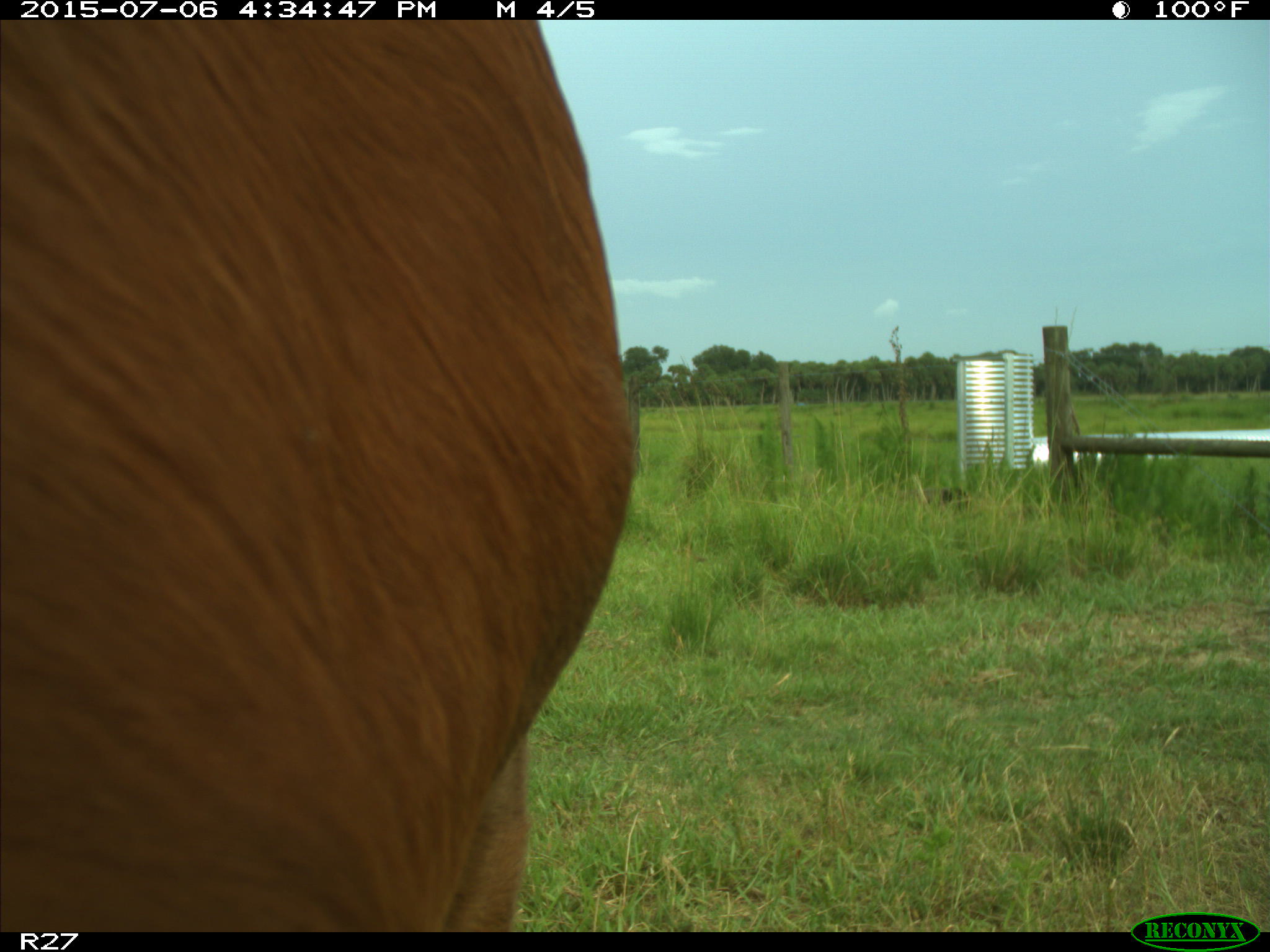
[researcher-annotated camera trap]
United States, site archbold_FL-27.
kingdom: Animalia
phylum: Chordata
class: Mammalia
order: Artiodactyla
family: Bovidae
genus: Bos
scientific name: Bos taurus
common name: domestic cow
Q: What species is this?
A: Bos taurus (domestic cow).